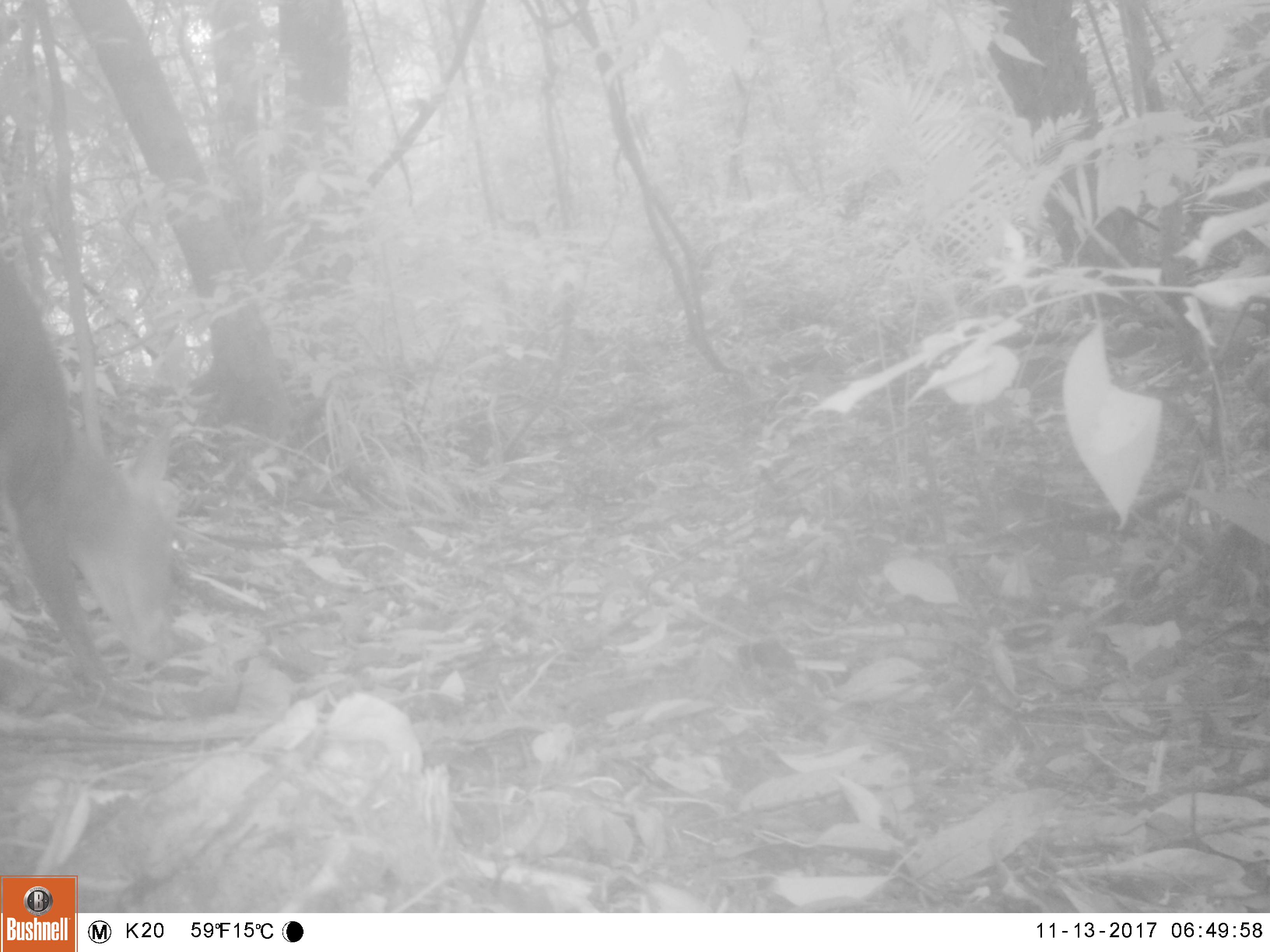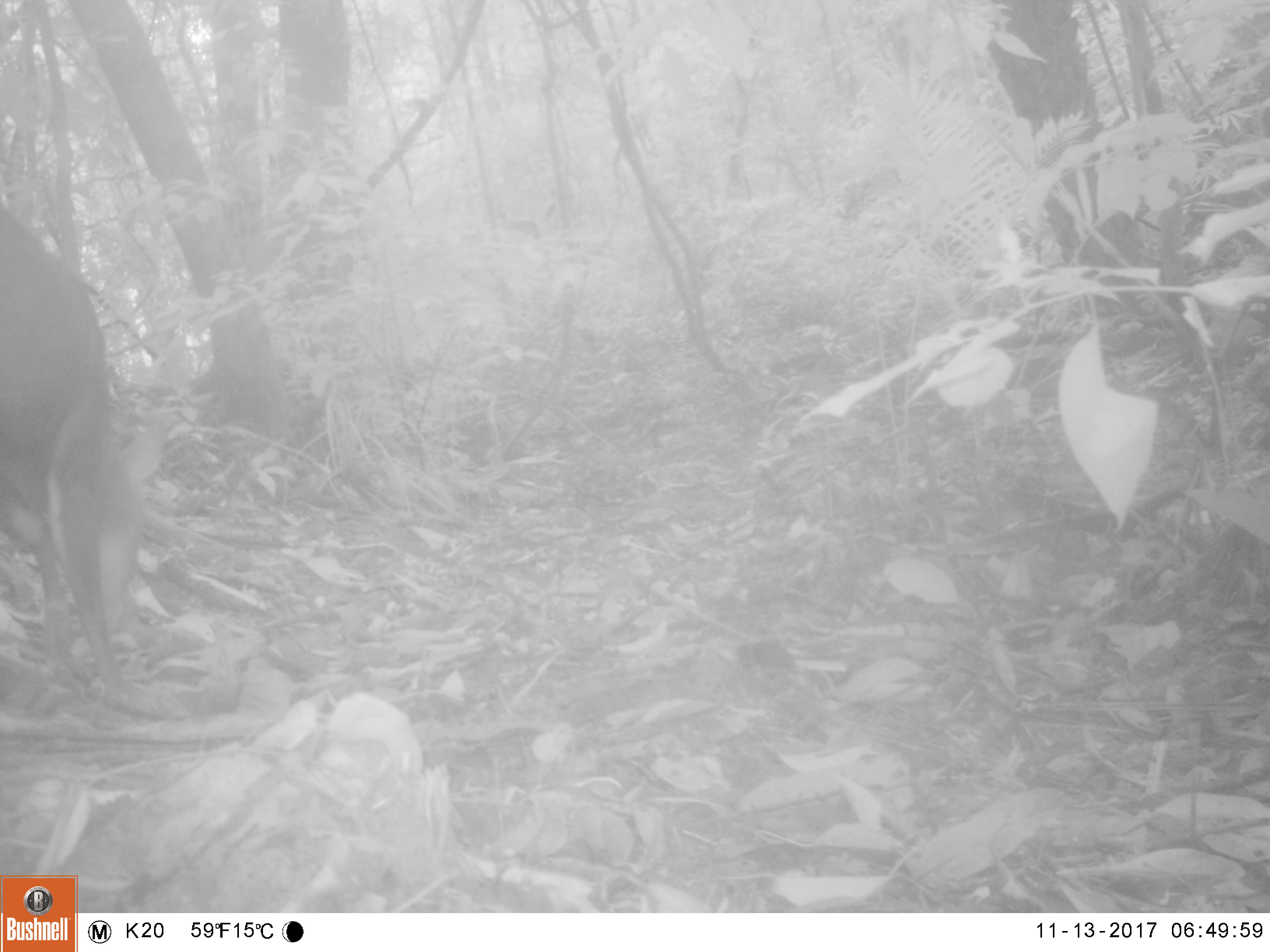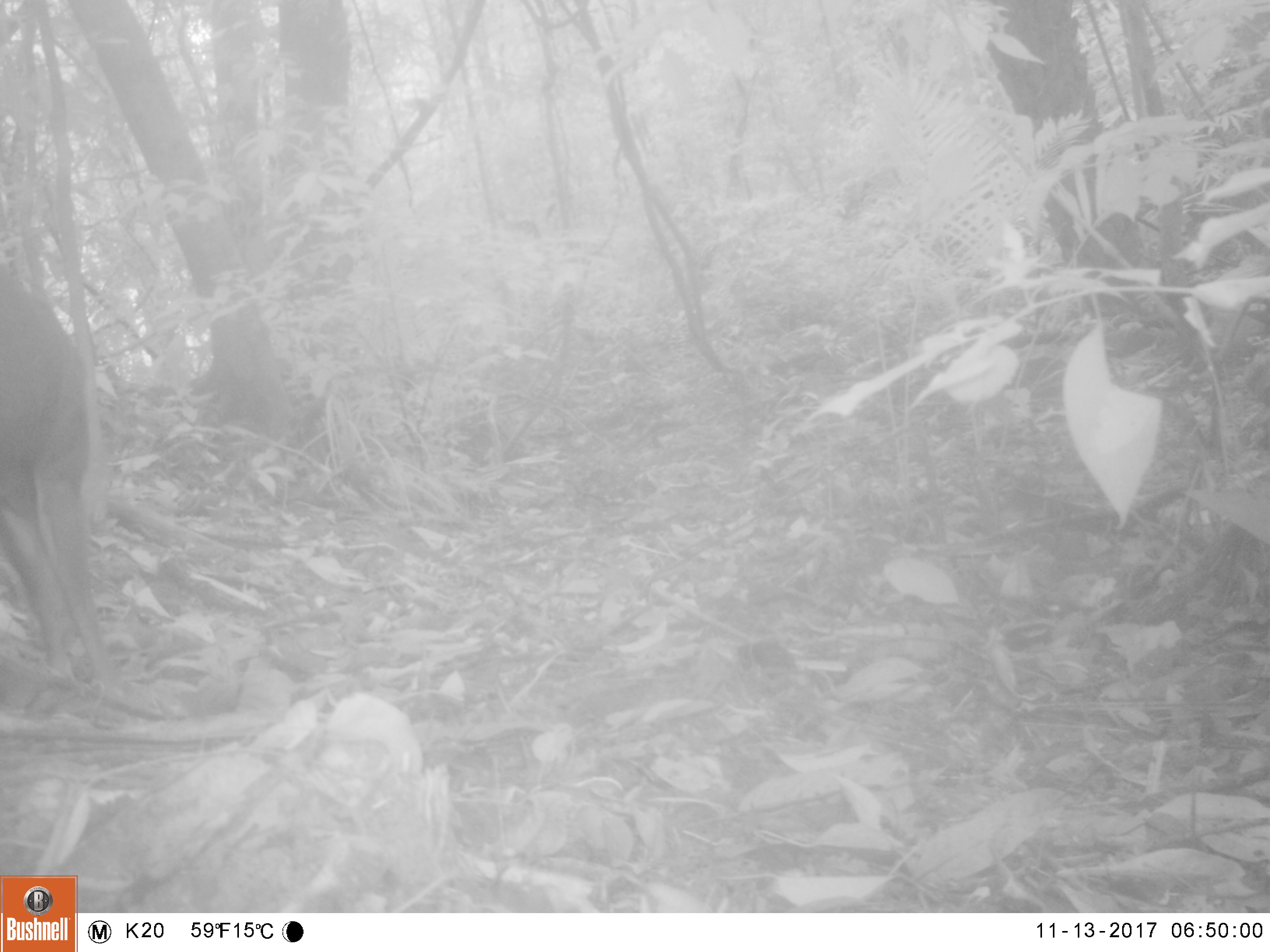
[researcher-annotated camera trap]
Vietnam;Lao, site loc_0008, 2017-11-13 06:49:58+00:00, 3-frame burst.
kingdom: Animalia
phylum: Chordata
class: Mammalia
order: Artiodactyla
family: Cervidae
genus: Muntiacus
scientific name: Muntiacus rooseveltorum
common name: roosevelt's muntjac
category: roosevelts muntjac group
Roosevelts muntjac group (roosevelt's muntjac) (Muntiacus rooseveltorum). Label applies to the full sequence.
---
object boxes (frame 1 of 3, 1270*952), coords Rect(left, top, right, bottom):
roosevelts muntjac group: Rect(0, 251, 190, 722)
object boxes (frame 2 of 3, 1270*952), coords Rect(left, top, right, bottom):
roosevelts muntjac group: Rect(0, 192, 182, 720)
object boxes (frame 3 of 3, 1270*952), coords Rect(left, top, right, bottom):
roosevelts muntjac group: Rect(0, 259, 93, 720)